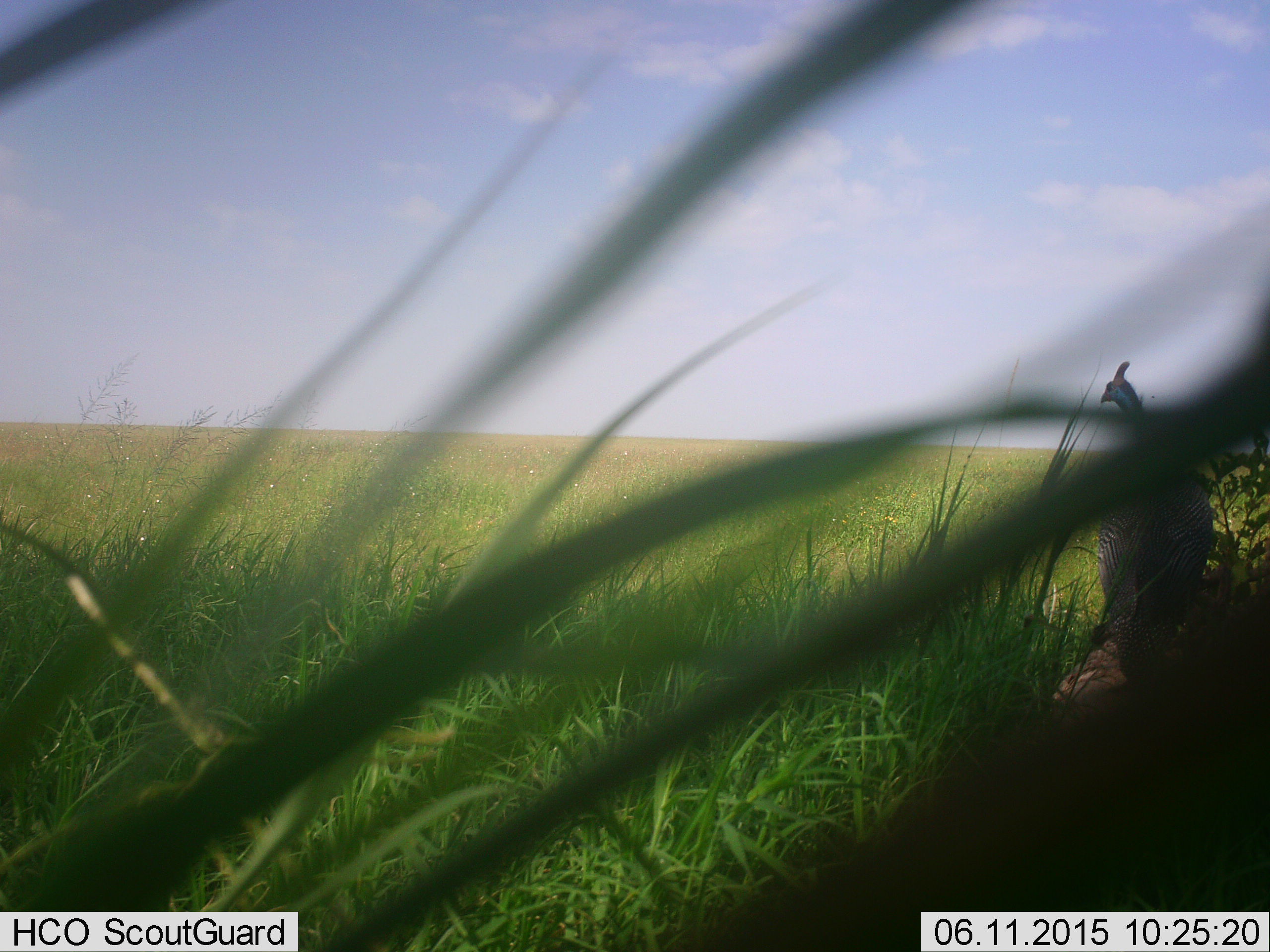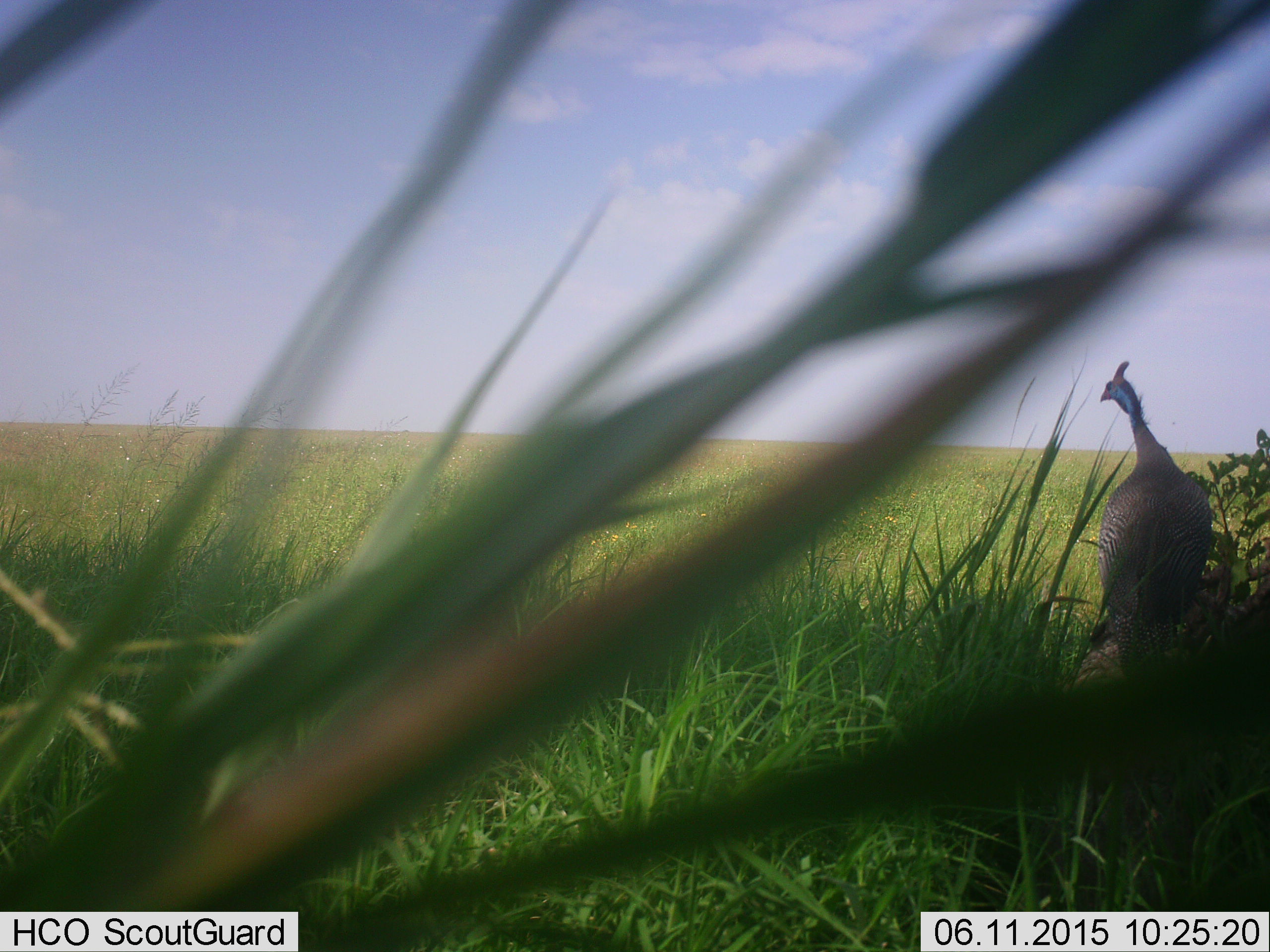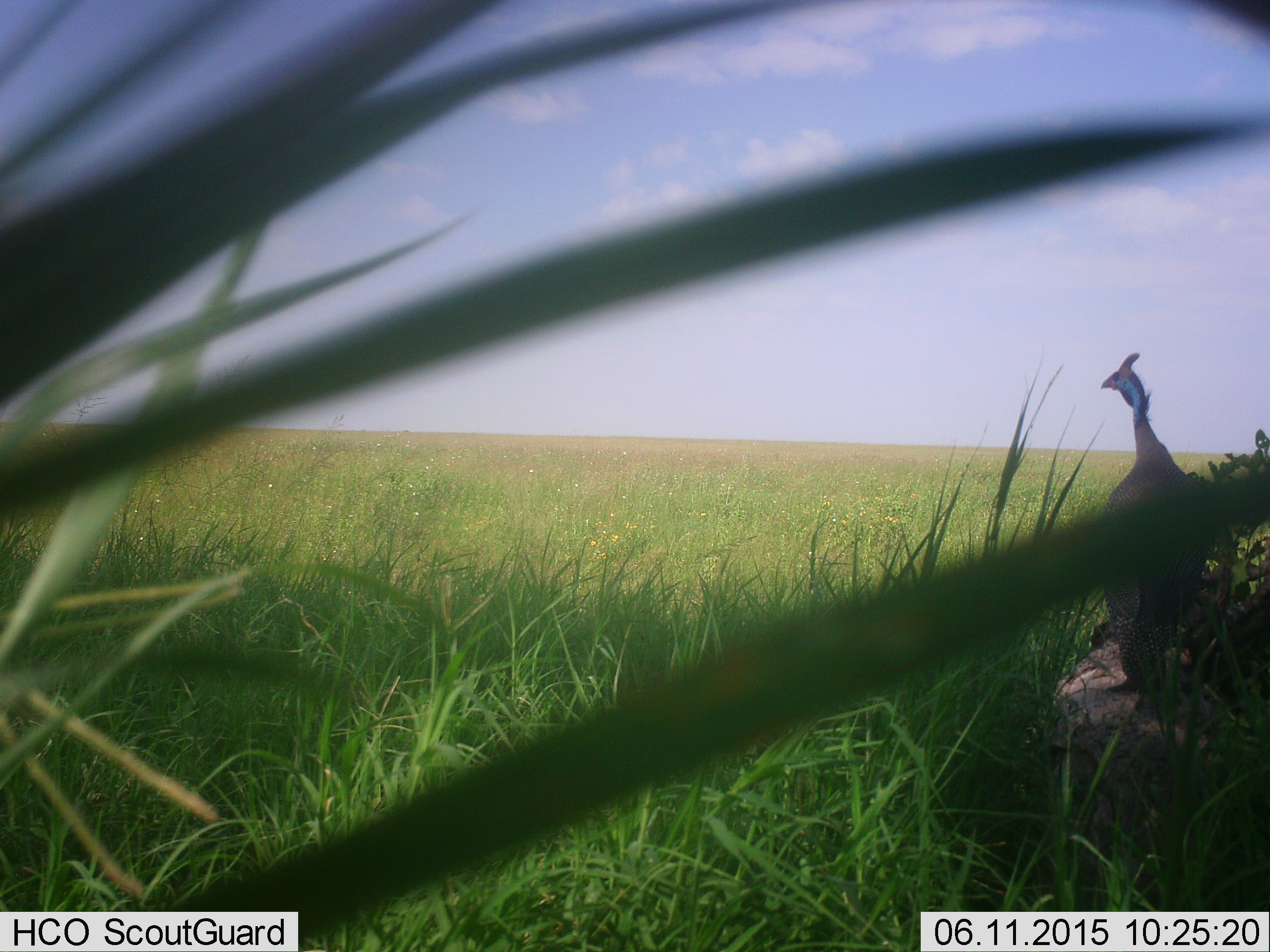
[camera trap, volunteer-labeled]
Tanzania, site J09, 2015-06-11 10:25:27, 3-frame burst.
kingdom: Animalia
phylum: Chordata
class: Aves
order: Galliformes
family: Numididae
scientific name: Numididae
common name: guinea fowl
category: guineafowl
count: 1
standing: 100%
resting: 10%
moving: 0%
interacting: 0%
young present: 0%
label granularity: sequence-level